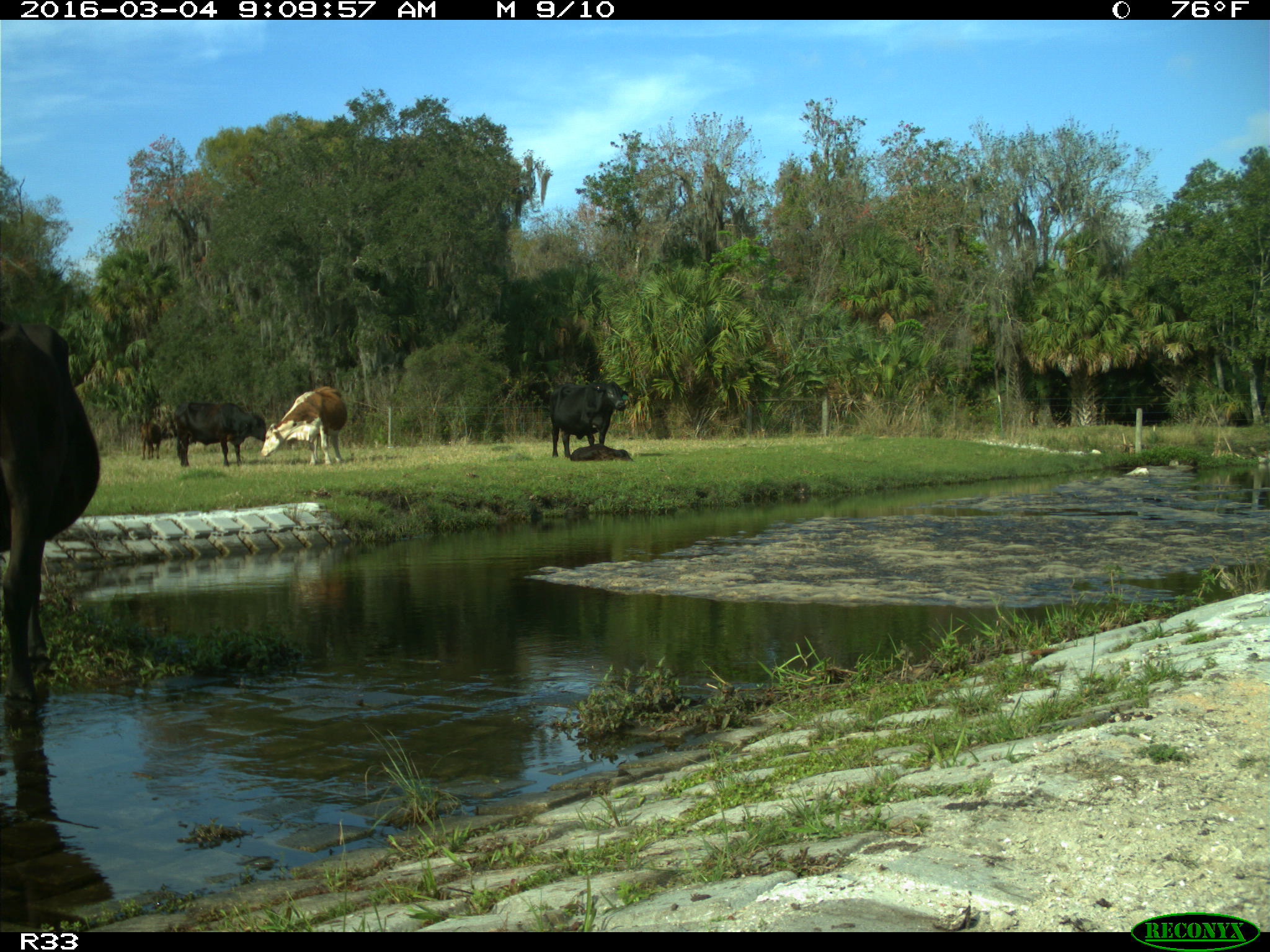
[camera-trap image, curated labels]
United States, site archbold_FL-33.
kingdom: Animalia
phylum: Chordata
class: Mammalia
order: Artiodactyla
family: Bovidae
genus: Bos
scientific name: Bos taurus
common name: domestic cow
Bos taurus (domestic cow).